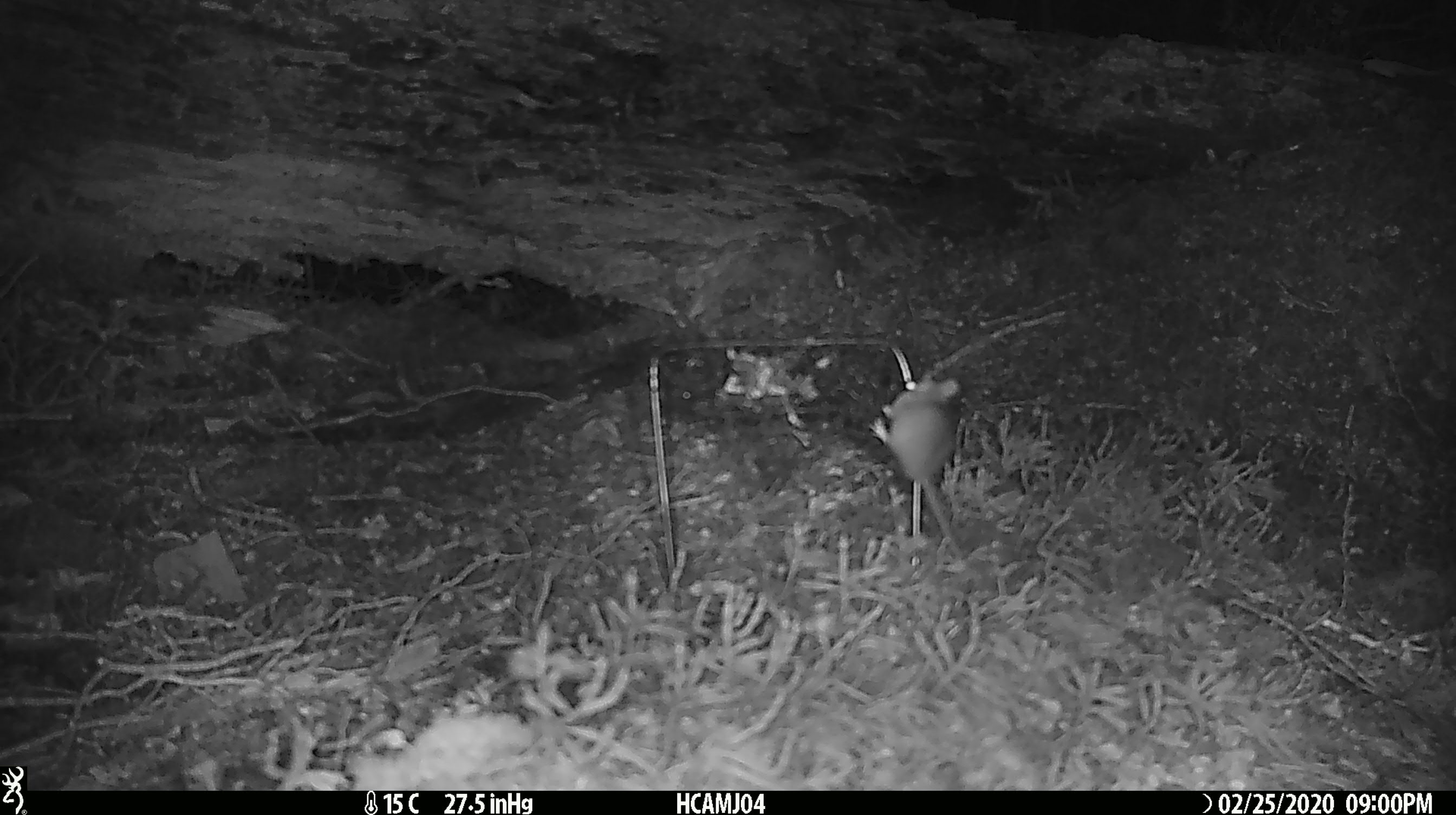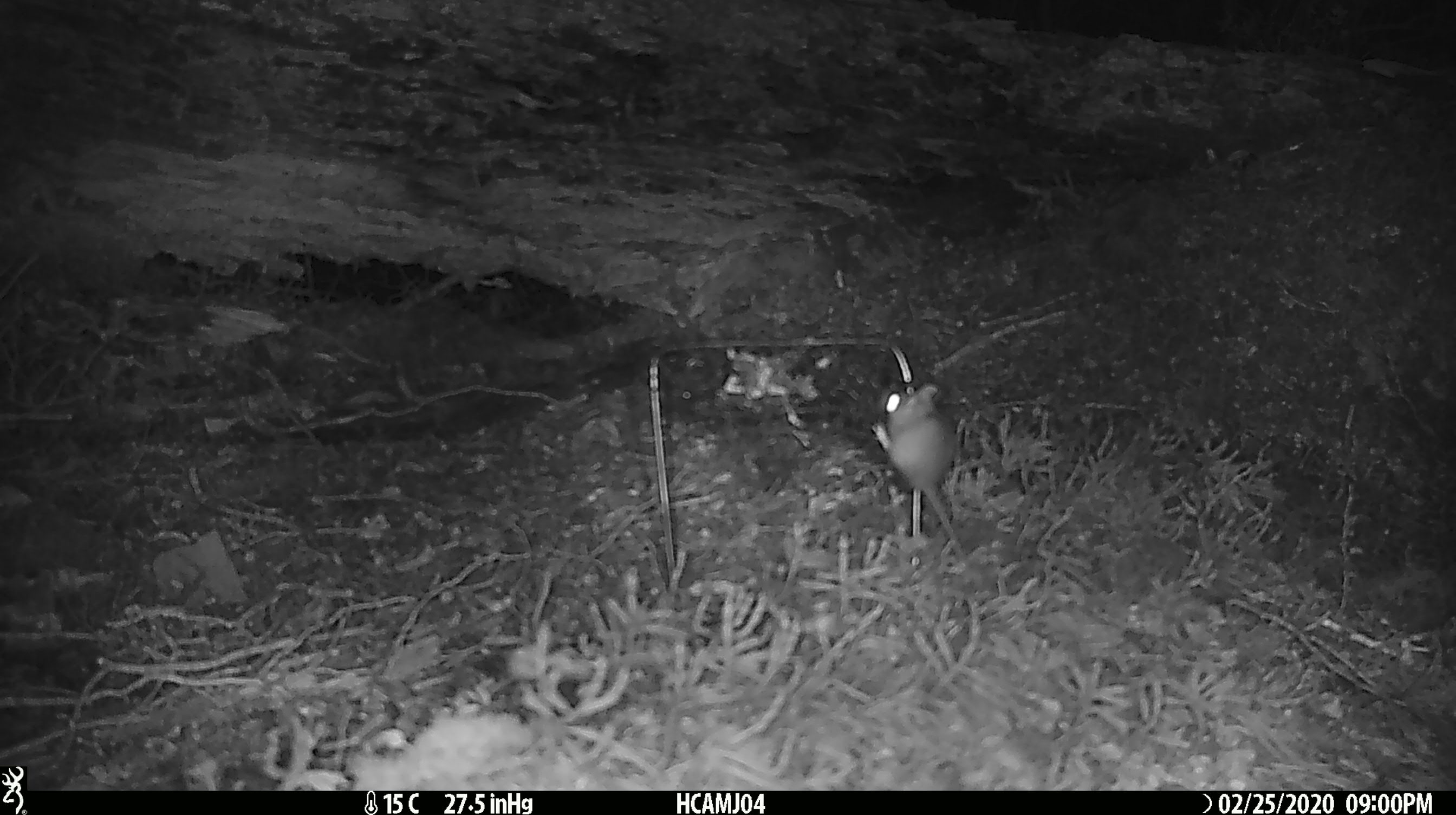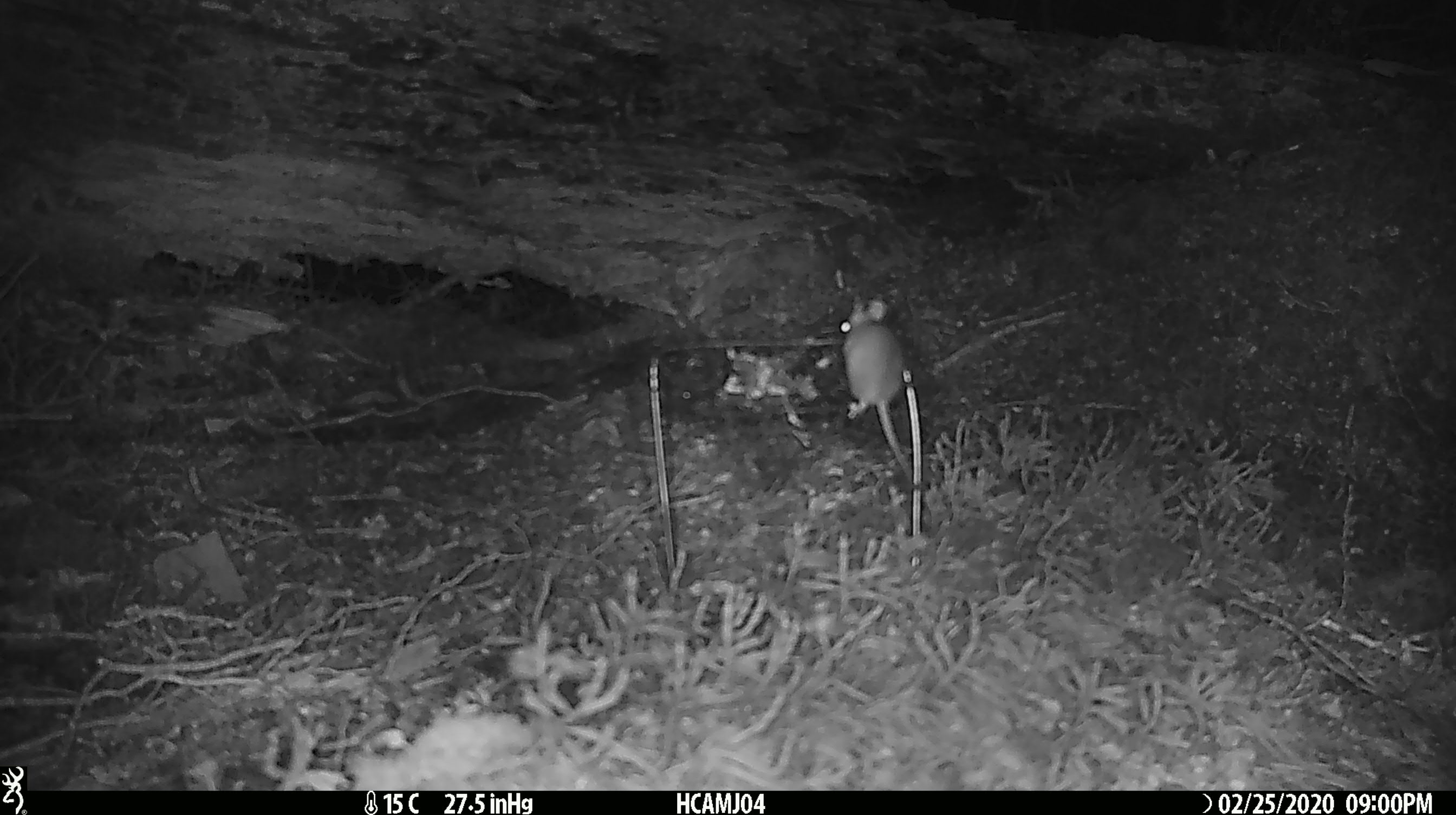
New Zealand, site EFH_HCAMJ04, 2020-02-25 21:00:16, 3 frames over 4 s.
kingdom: Animalia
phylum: Chordata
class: Mammalia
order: Rodentia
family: Muridae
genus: Mus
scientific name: Mus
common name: mouse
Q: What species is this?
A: Mouse (Mus).